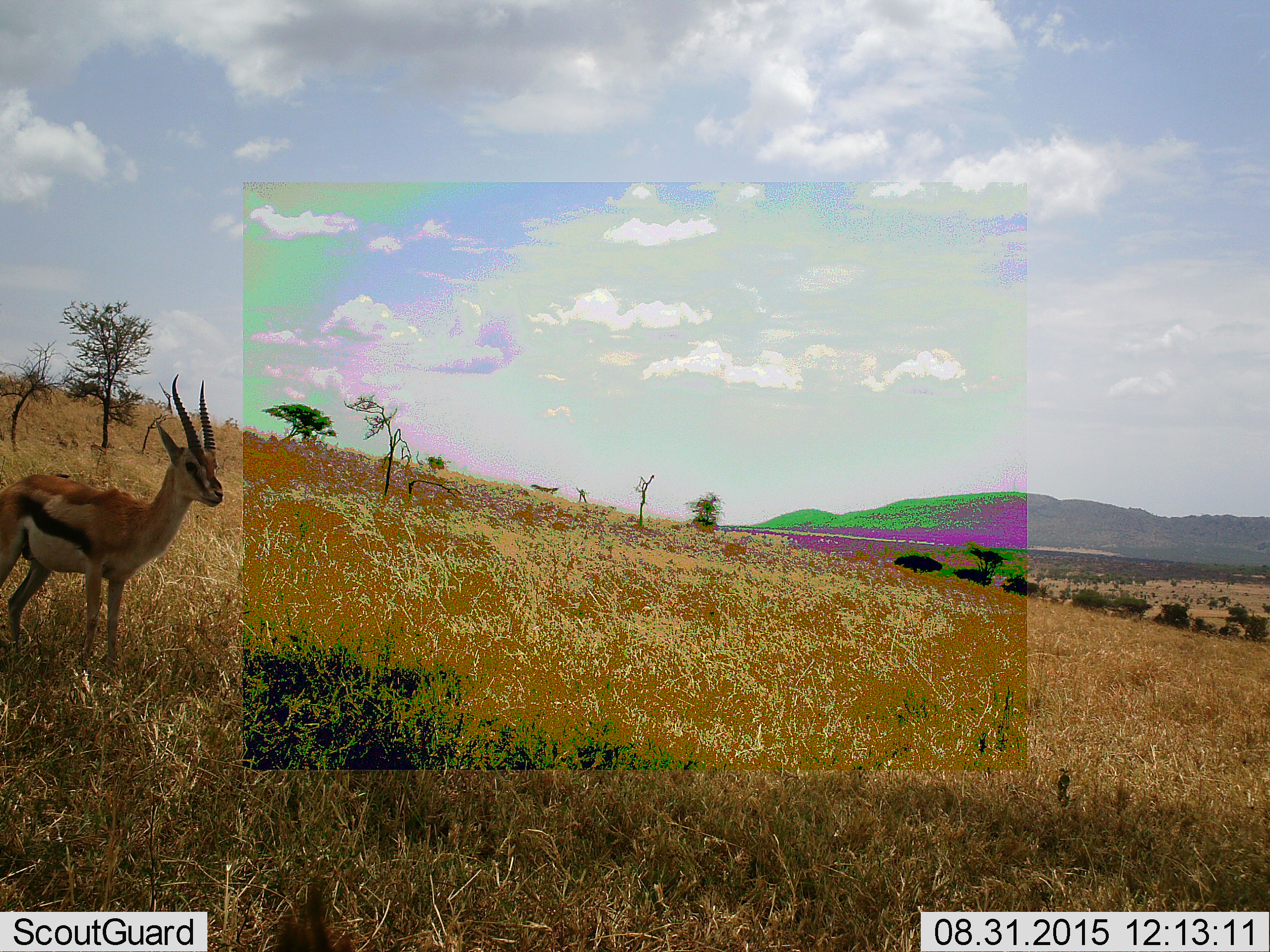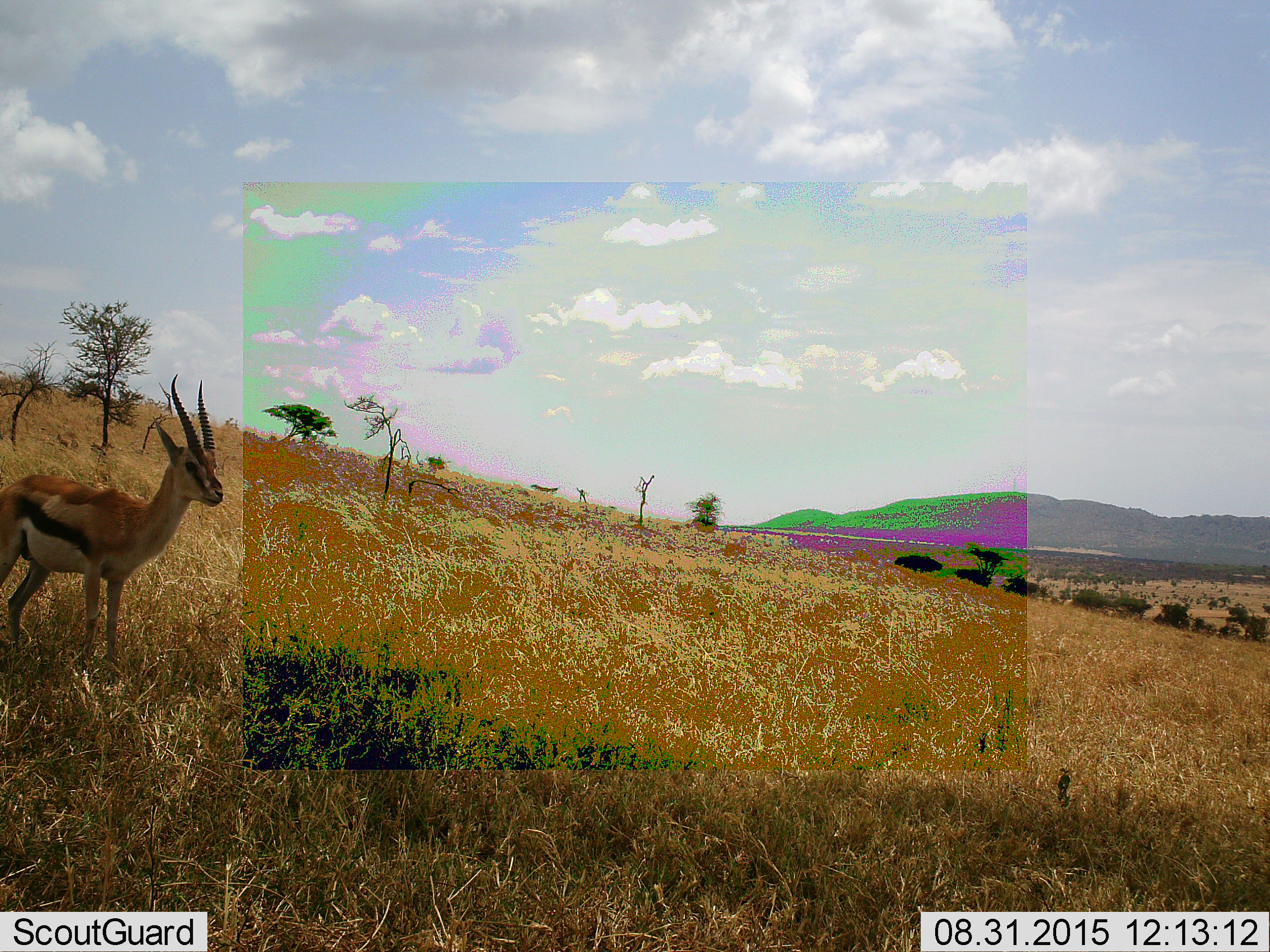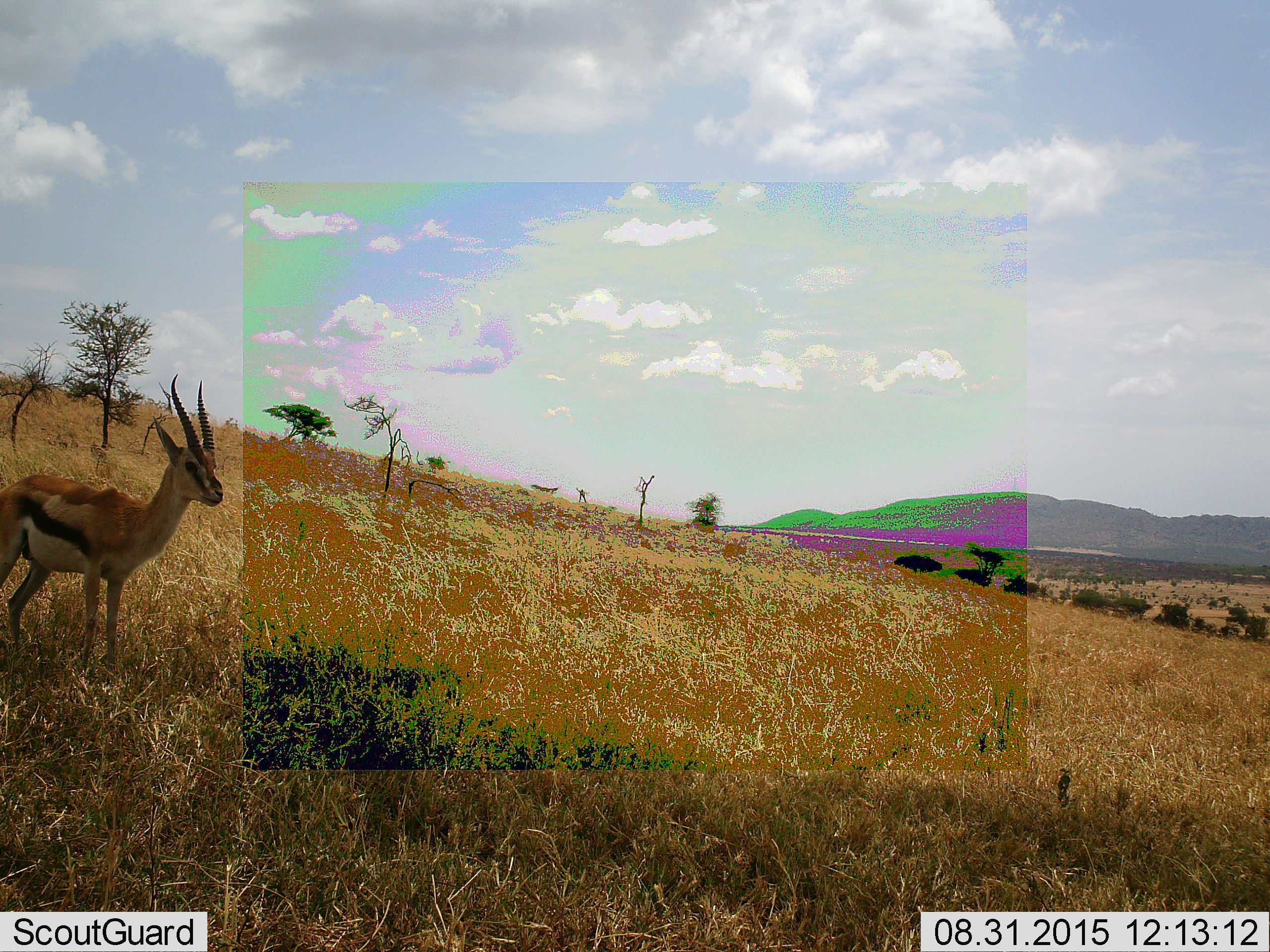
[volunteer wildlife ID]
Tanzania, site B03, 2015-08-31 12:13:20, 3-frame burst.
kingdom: Animalia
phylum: Chordata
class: Mammalia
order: Artiodactyla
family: Bovidae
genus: Eudorcas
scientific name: Eudorcas thomsonii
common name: thomson's gazelle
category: gazellethomsons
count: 1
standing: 95%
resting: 0%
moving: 5%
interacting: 0%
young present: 0%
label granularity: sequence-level